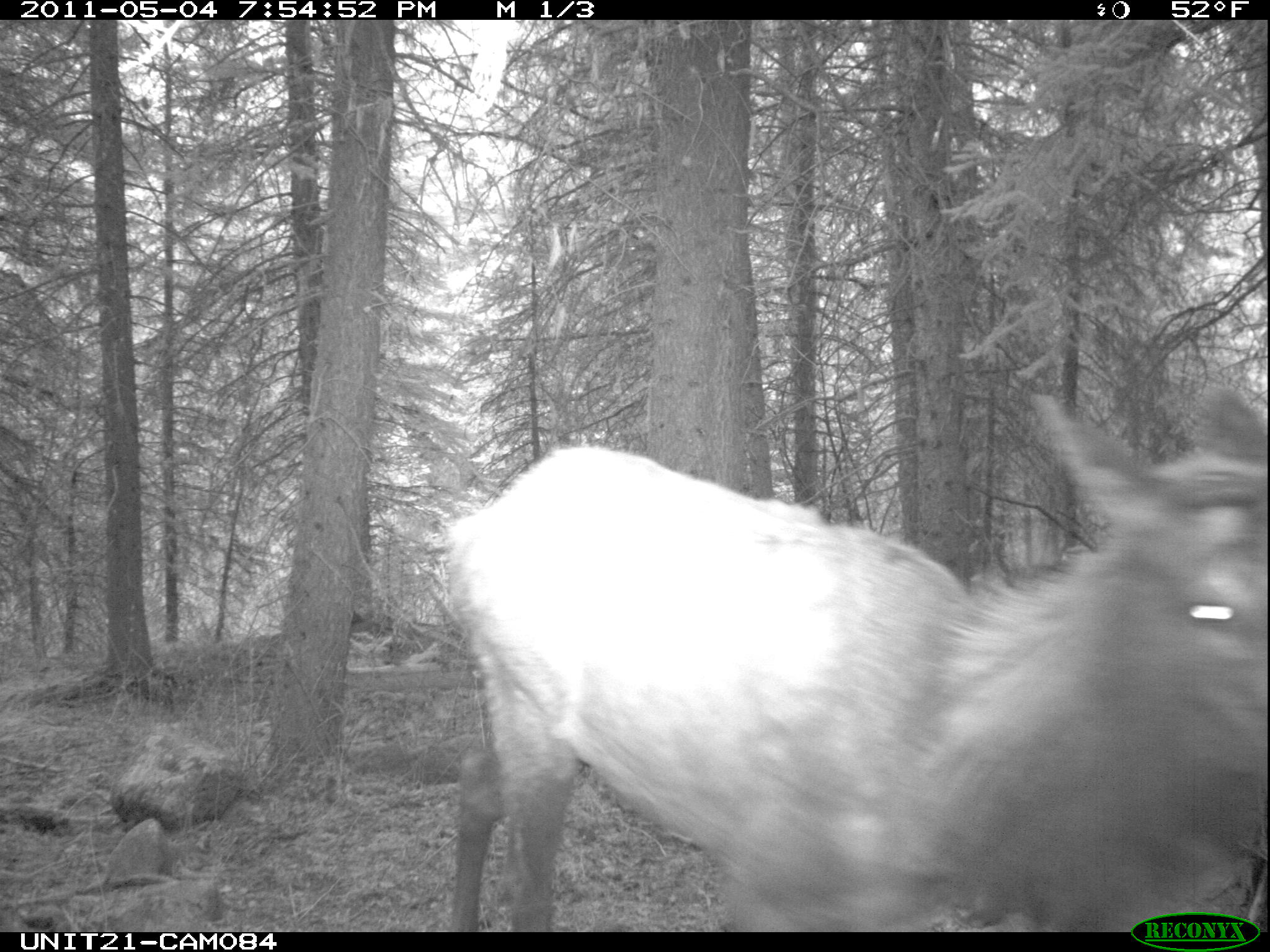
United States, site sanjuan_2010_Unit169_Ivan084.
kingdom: Animalia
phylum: Chordata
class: Mammalia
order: Artiodactyla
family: Cervidae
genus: Cervus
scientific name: Cervus elaphus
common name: red deer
Cervus elaphus (red deer).